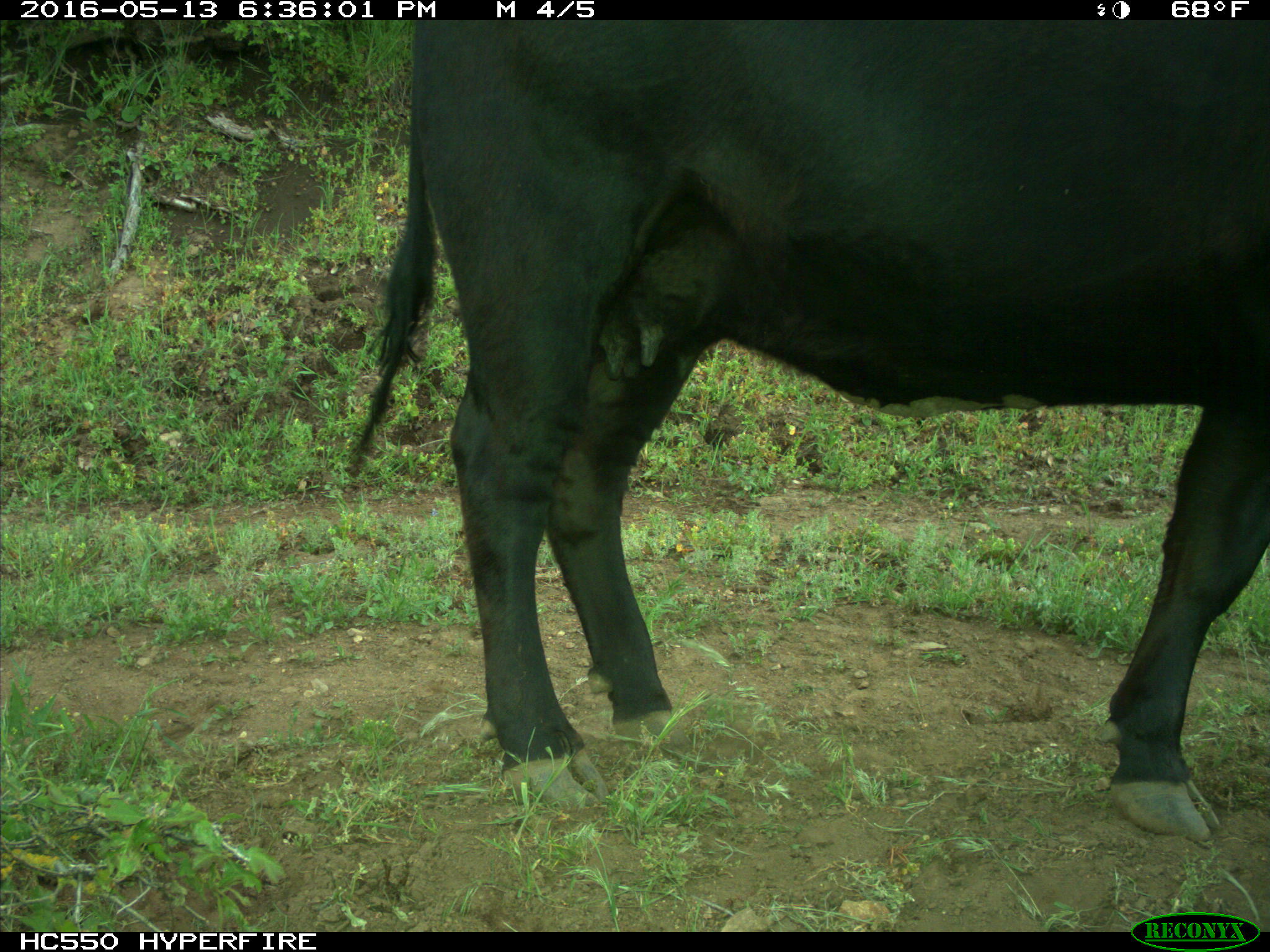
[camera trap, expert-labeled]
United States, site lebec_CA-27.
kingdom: Animalia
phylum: Chordata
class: Mammalia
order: Artiodactyla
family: Bovidae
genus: Bos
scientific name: Bos taurus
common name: domestic cow